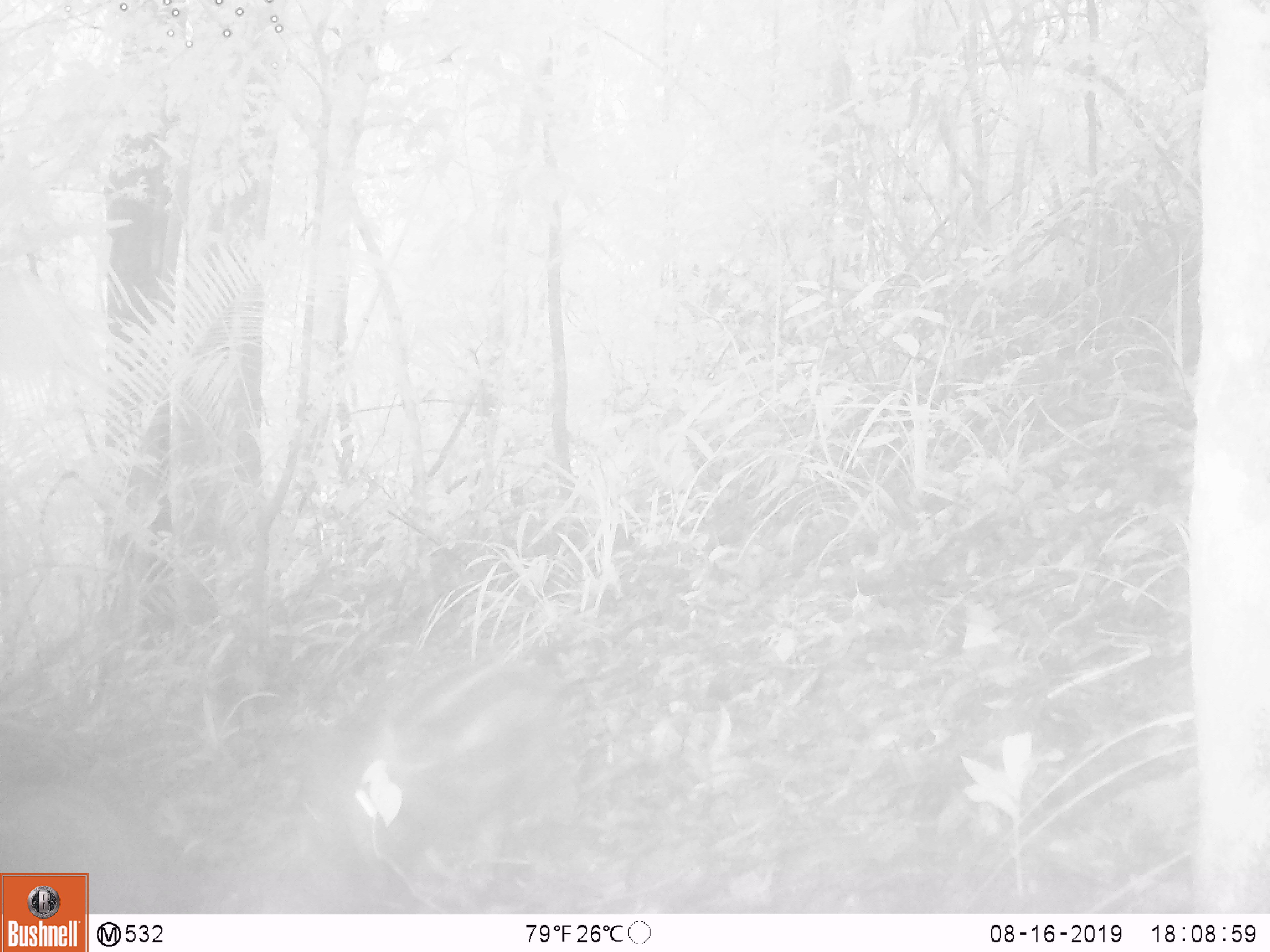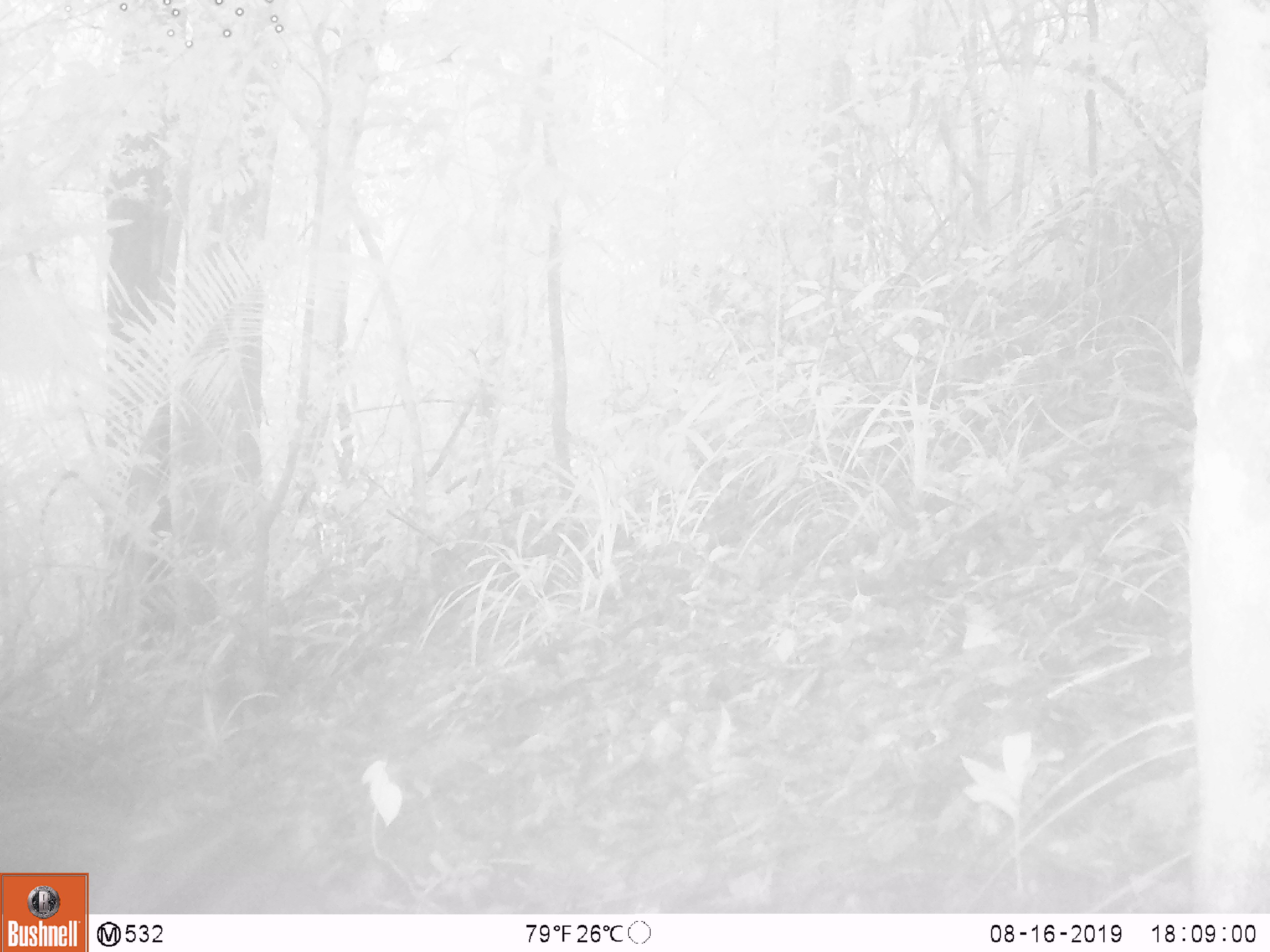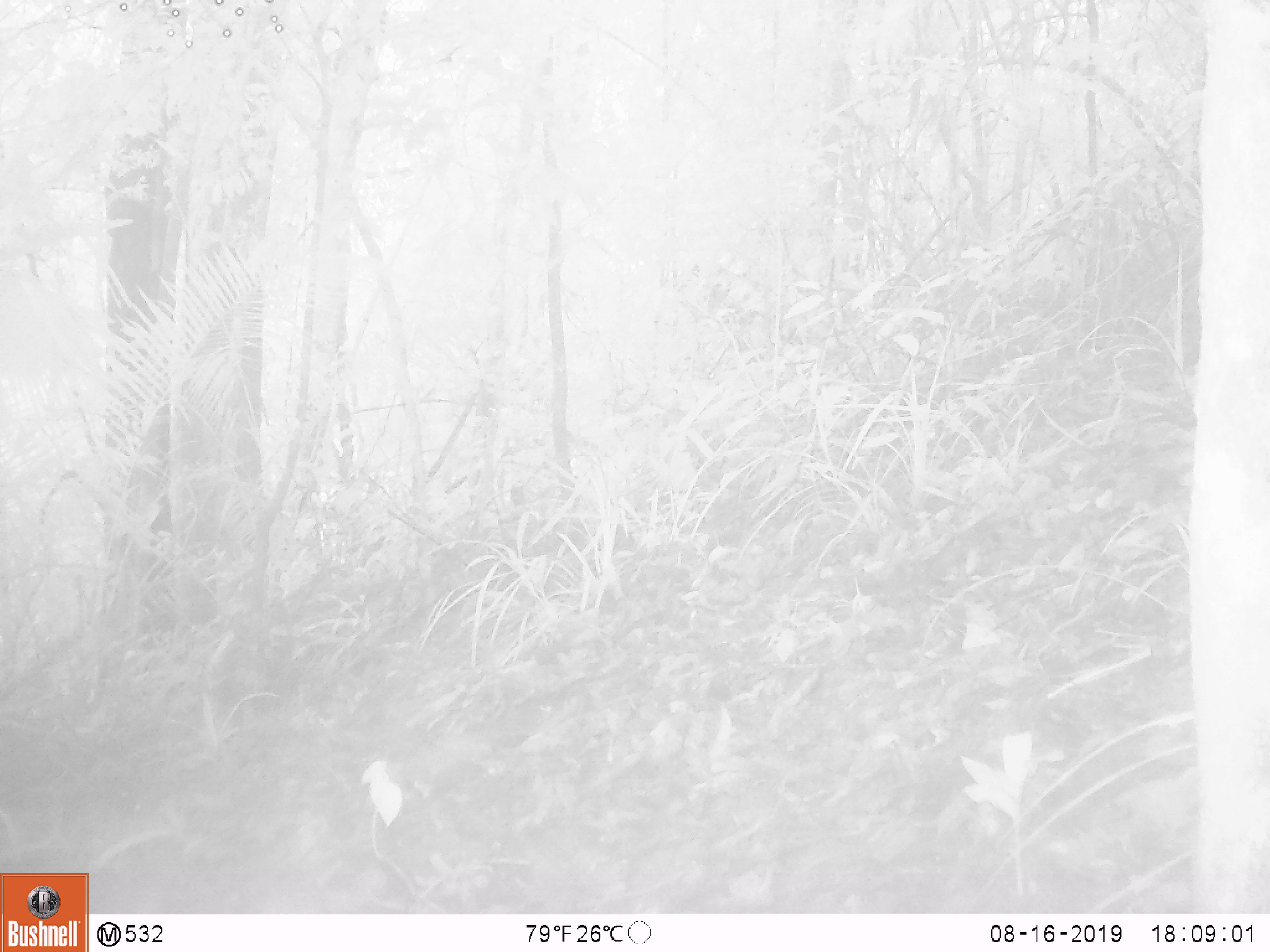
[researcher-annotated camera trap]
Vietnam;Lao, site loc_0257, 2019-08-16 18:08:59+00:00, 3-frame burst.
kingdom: Animalia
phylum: Chordata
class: Mammalia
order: Artiodactyla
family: Suidae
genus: Sus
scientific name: Sus scrofa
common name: eurasian wild pig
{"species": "eurasian wild pig (Sus scrofa)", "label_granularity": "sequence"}